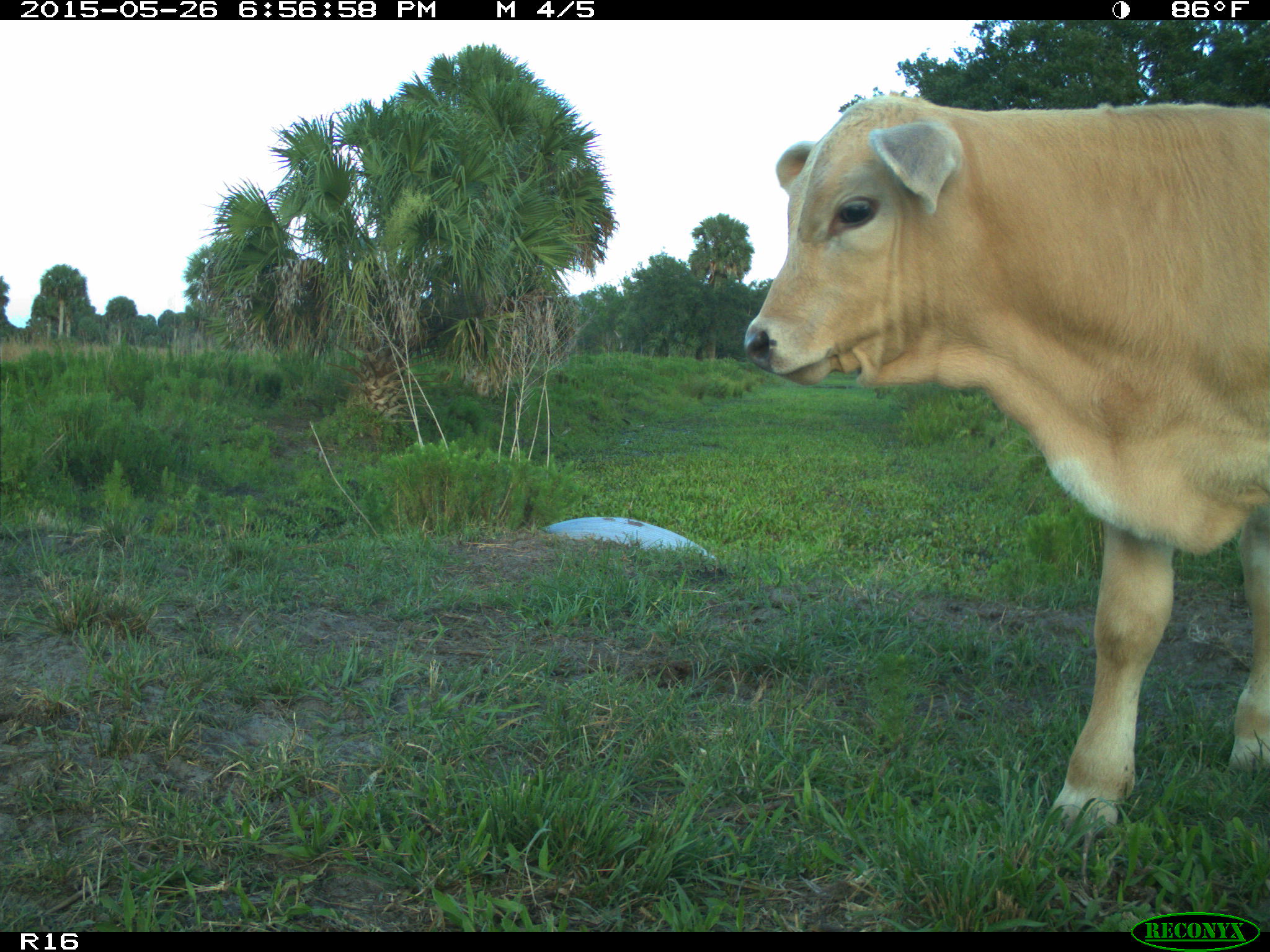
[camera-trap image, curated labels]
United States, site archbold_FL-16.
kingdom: Animalia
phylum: Chordata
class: Mammalia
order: Artiodactyla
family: Bovidae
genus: Bos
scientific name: Bos taurus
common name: domestic cow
Bos taurus (domestic cow).